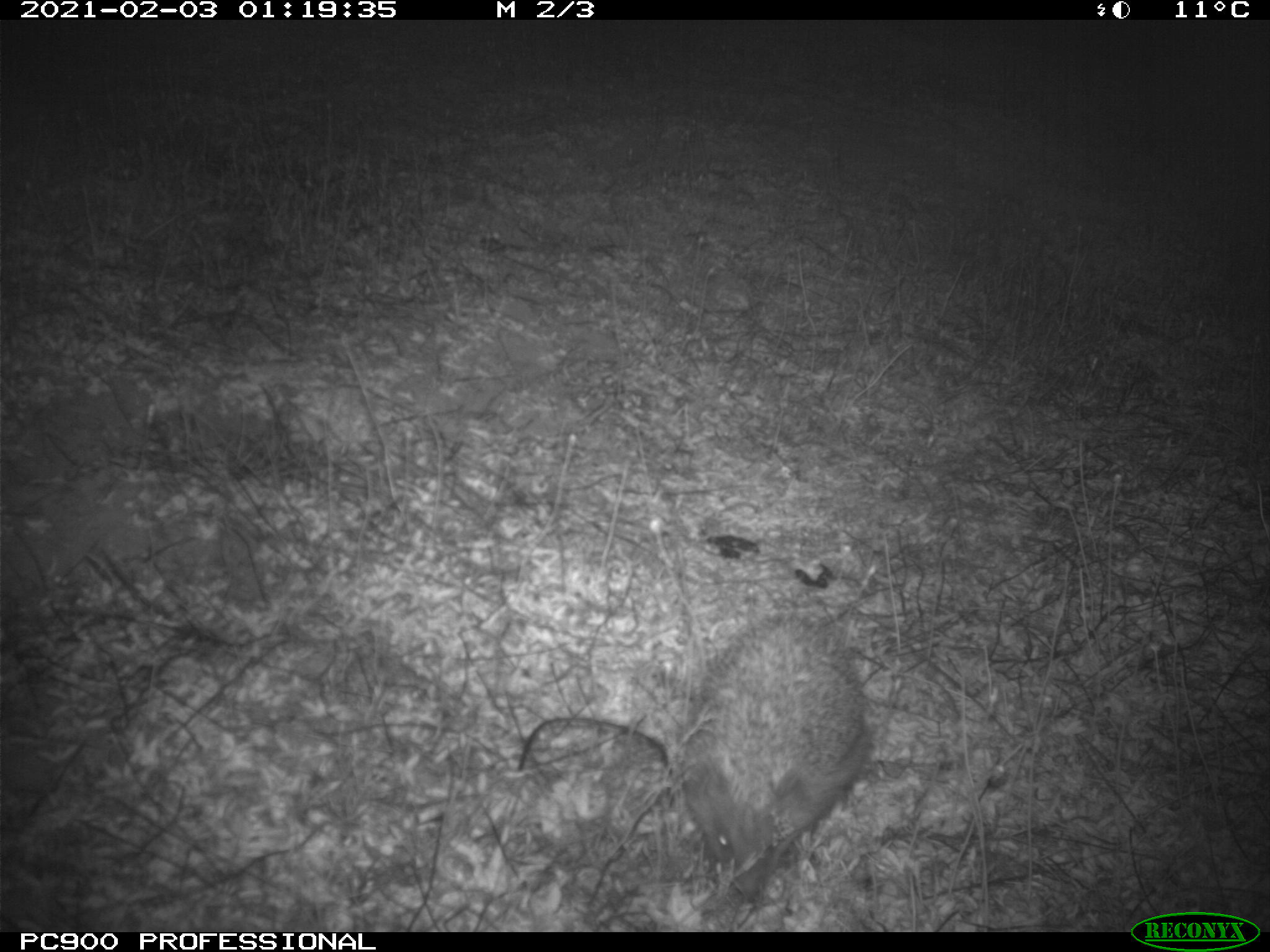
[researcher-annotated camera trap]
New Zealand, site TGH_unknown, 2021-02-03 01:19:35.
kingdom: Animalia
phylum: Chordata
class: Mammalia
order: Eulipotyphla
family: Erinaceidae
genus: Erinaceus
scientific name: Erinaceus europaeus europaeus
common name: european hedgehog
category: hedgehog